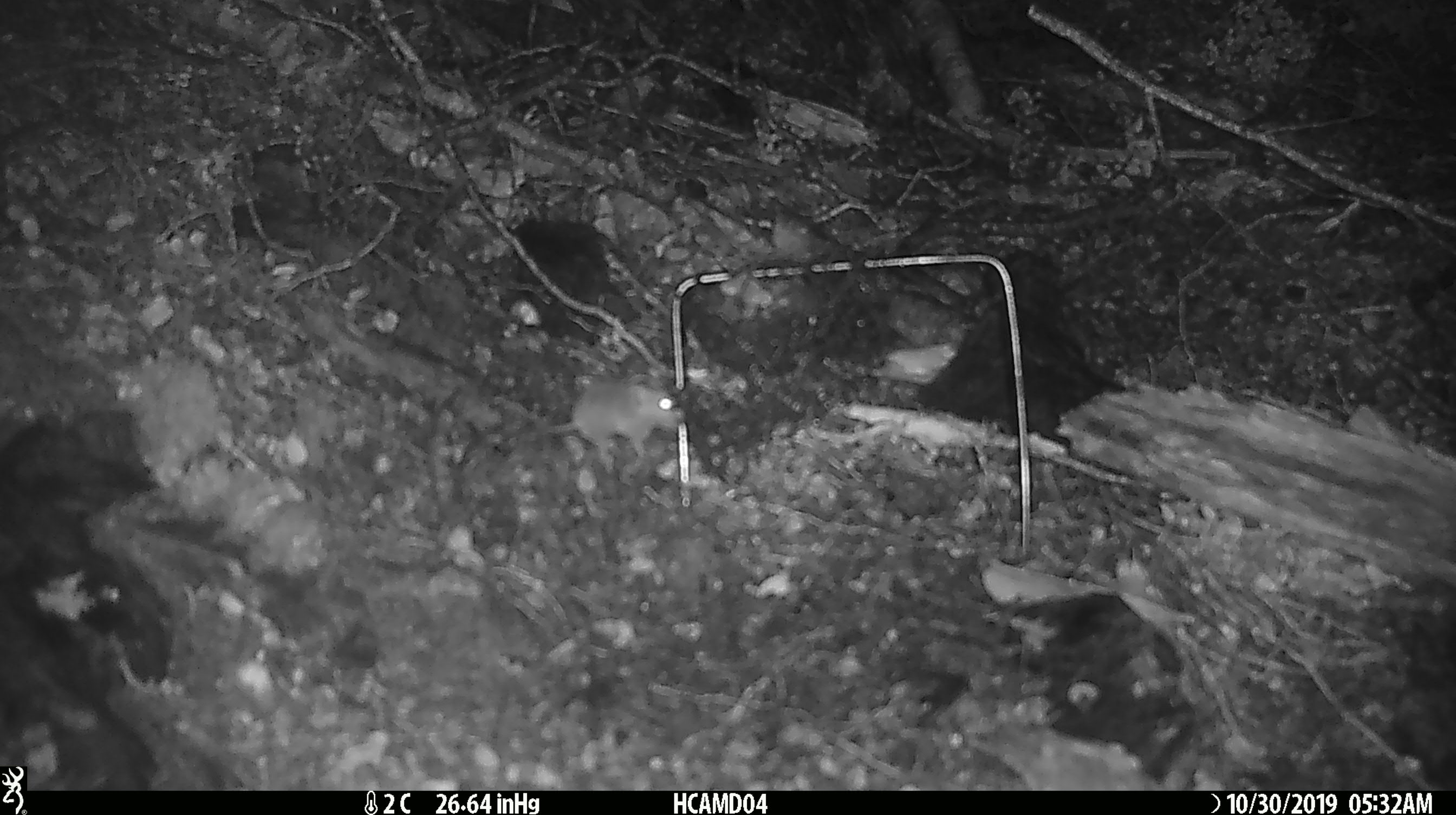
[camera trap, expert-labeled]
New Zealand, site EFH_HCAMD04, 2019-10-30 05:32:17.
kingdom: Animalia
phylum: Chordata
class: Mammalia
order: Rodentia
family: Muridae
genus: Mus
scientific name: Mus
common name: mouse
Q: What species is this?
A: Mouse (Mus).